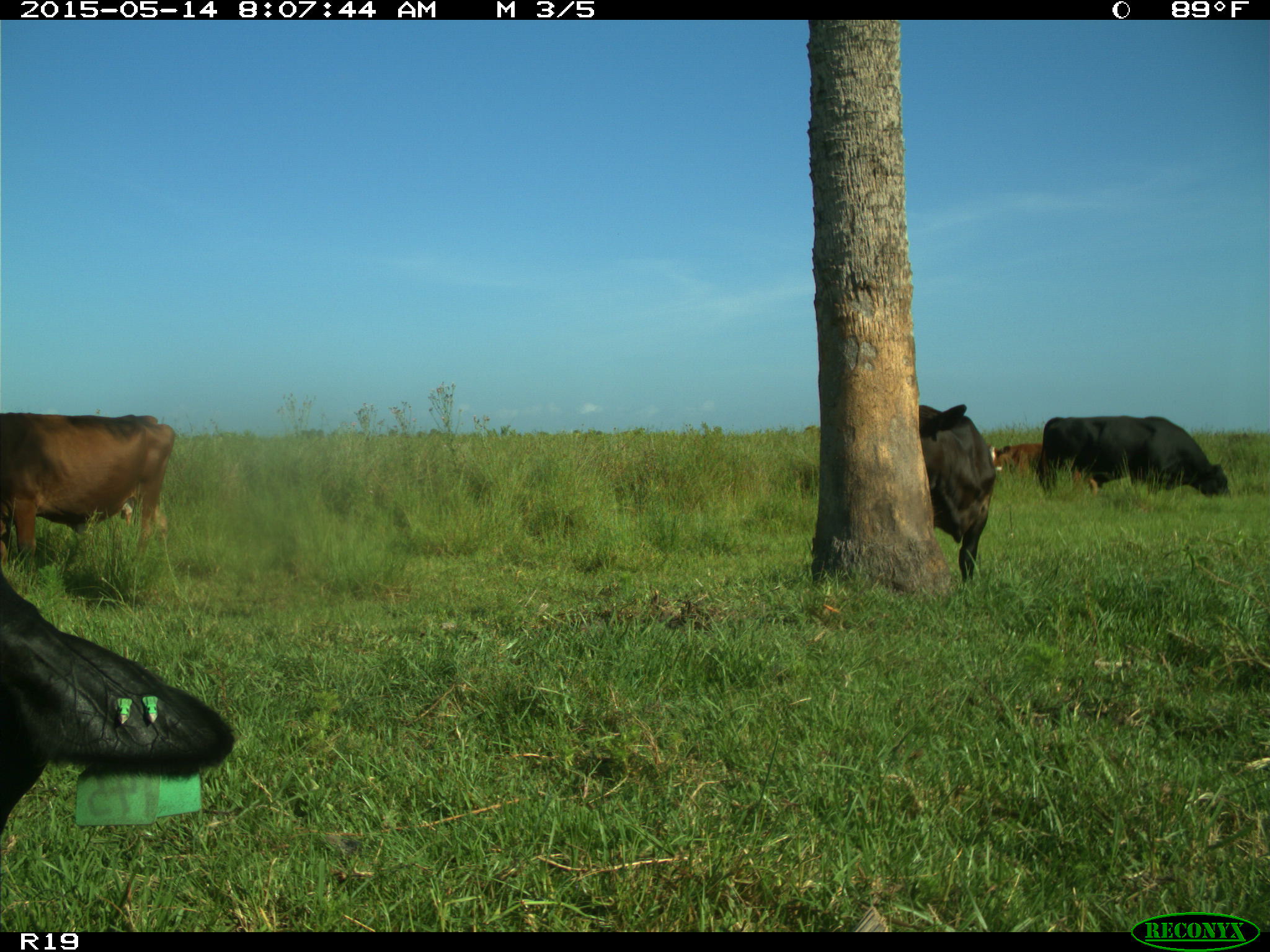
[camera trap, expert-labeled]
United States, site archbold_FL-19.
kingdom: Animalia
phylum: Chordata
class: Mammalia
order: Artiodactyla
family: Bovidae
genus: Bos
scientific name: Bos taurus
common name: domestic cow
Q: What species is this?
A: Bos taurus (domestic cow).